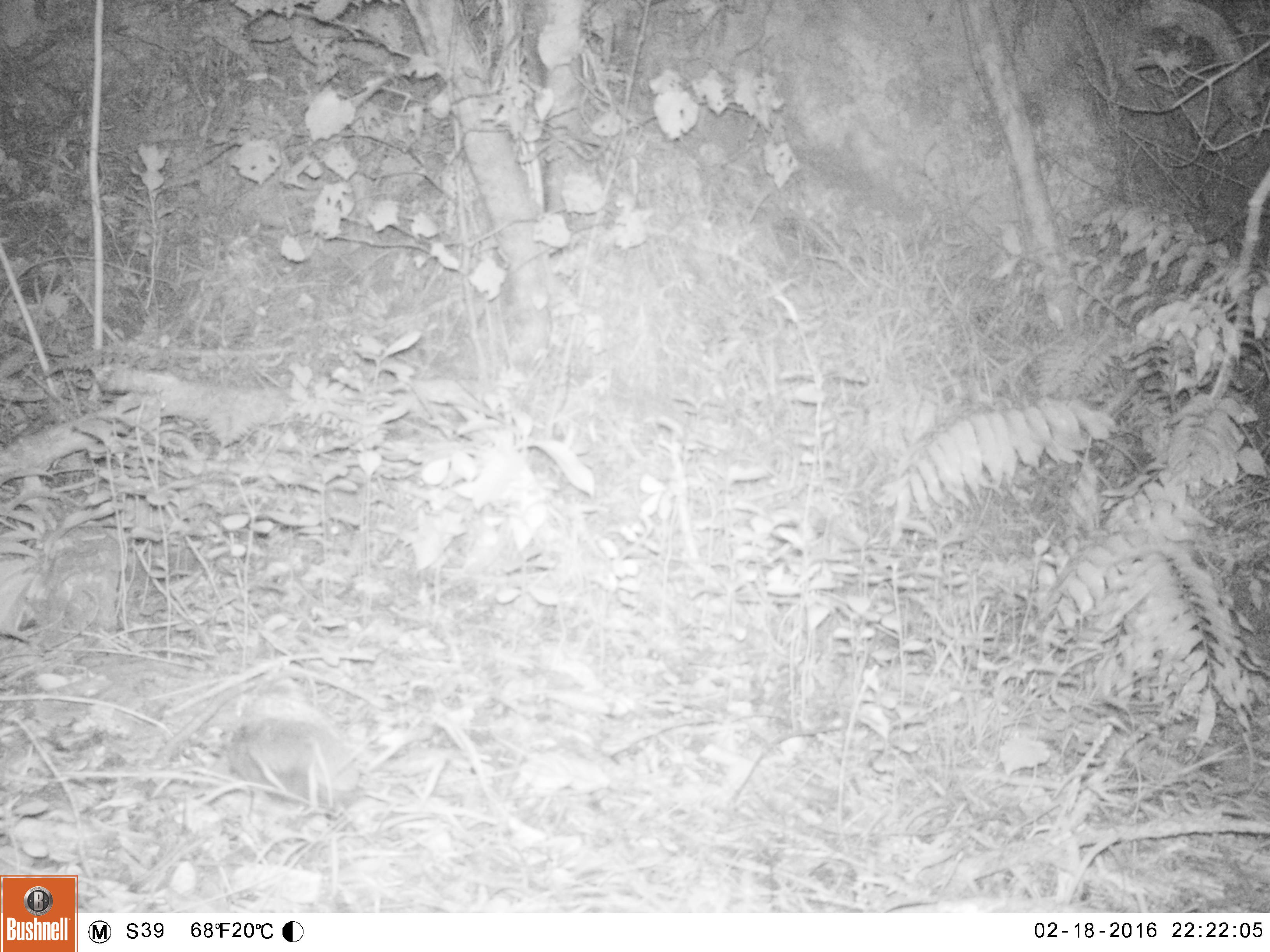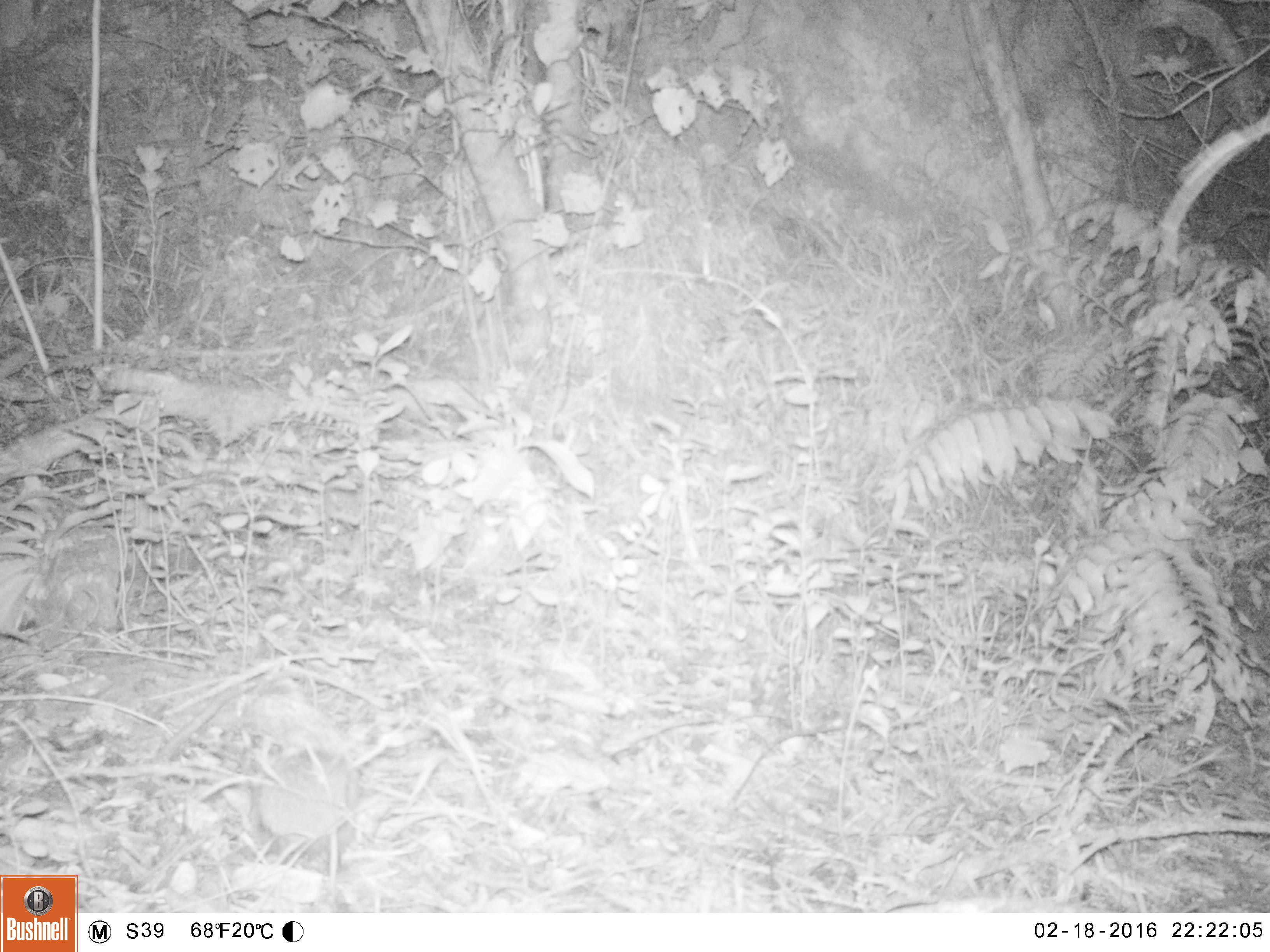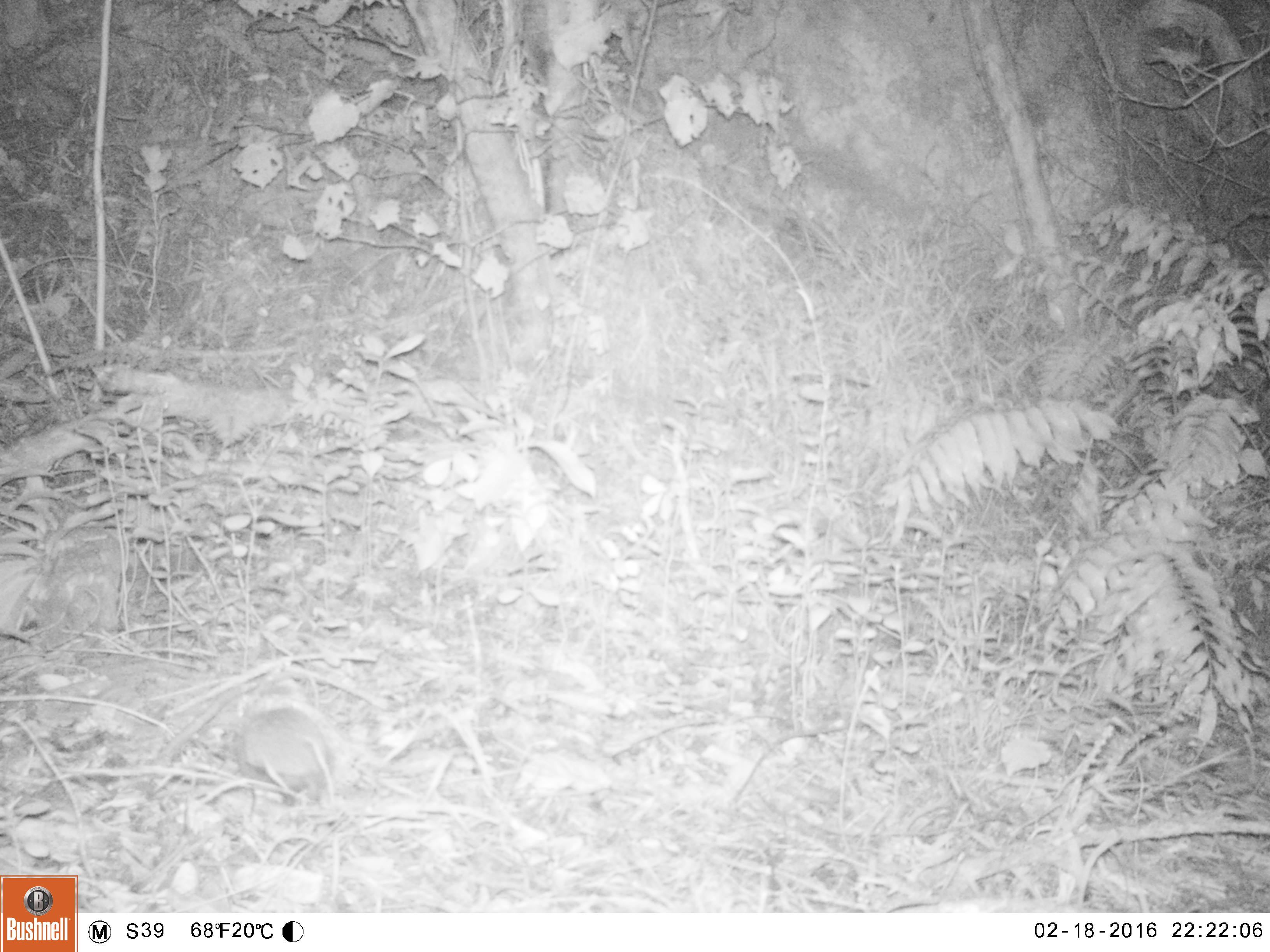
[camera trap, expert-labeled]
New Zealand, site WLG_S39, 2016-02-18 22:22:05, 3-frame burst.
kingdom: Animalia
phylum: Chordata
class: Mammalia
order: Eulipotyphla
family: Erinaceidae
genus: Erinaceus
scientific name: Erinaceus europaeus europaeus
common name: european hedgehog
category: hedgehog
Hedgehog (european hedgehog) (Erinaceus europaeus europaeus).